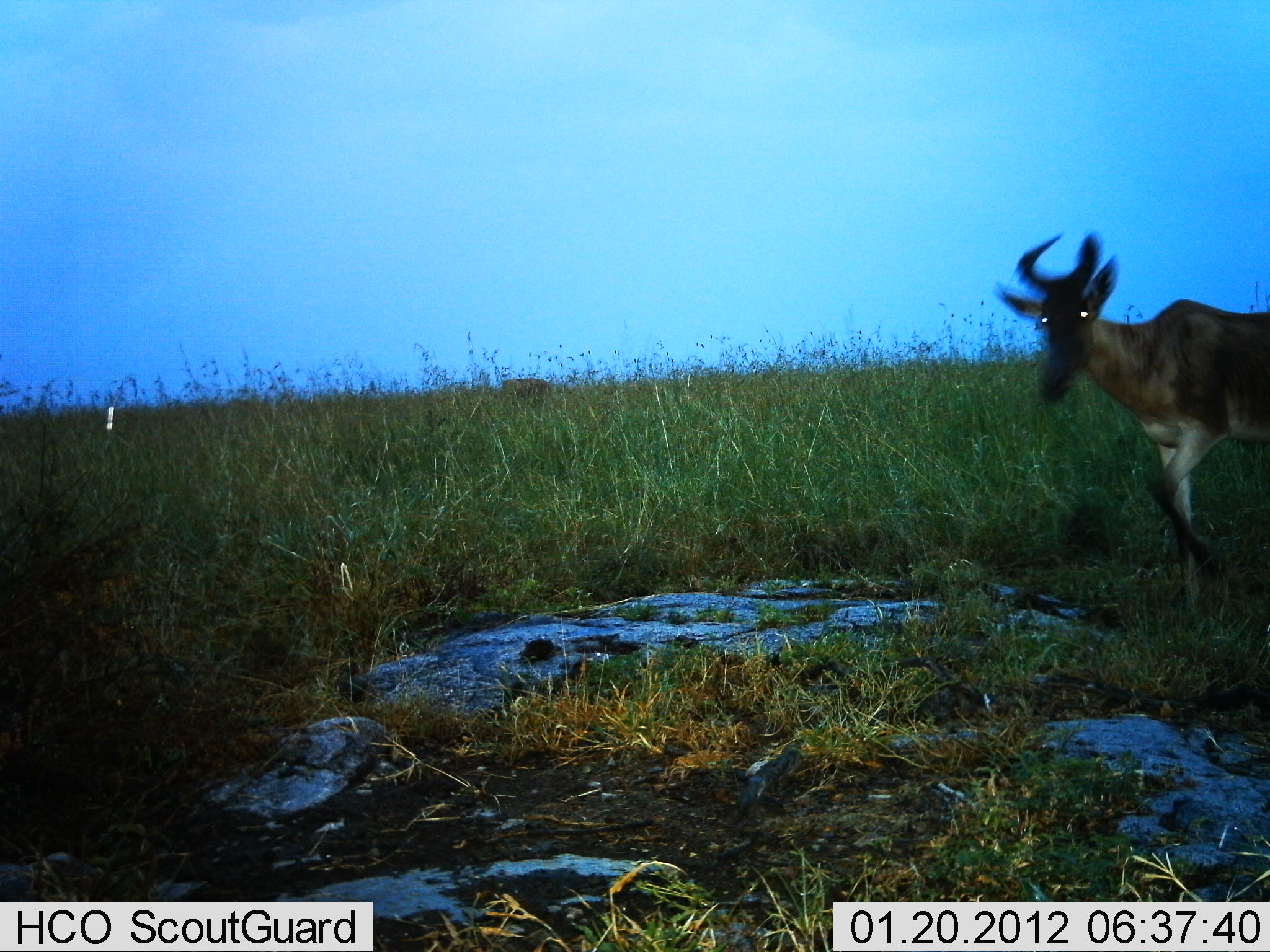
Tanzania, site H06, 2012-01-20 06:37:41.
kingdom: Animalia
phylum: Chordata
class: Mammalia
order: Artiodactyla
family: Bovidae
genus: Alcelaphus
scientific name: Alcelaphus buselaphus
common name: hartebeest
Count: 1.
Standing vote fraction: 13%.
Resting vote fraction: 0%.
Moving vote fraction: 87%.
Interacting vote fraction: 0%.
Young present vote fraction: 0%.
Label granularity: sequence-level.